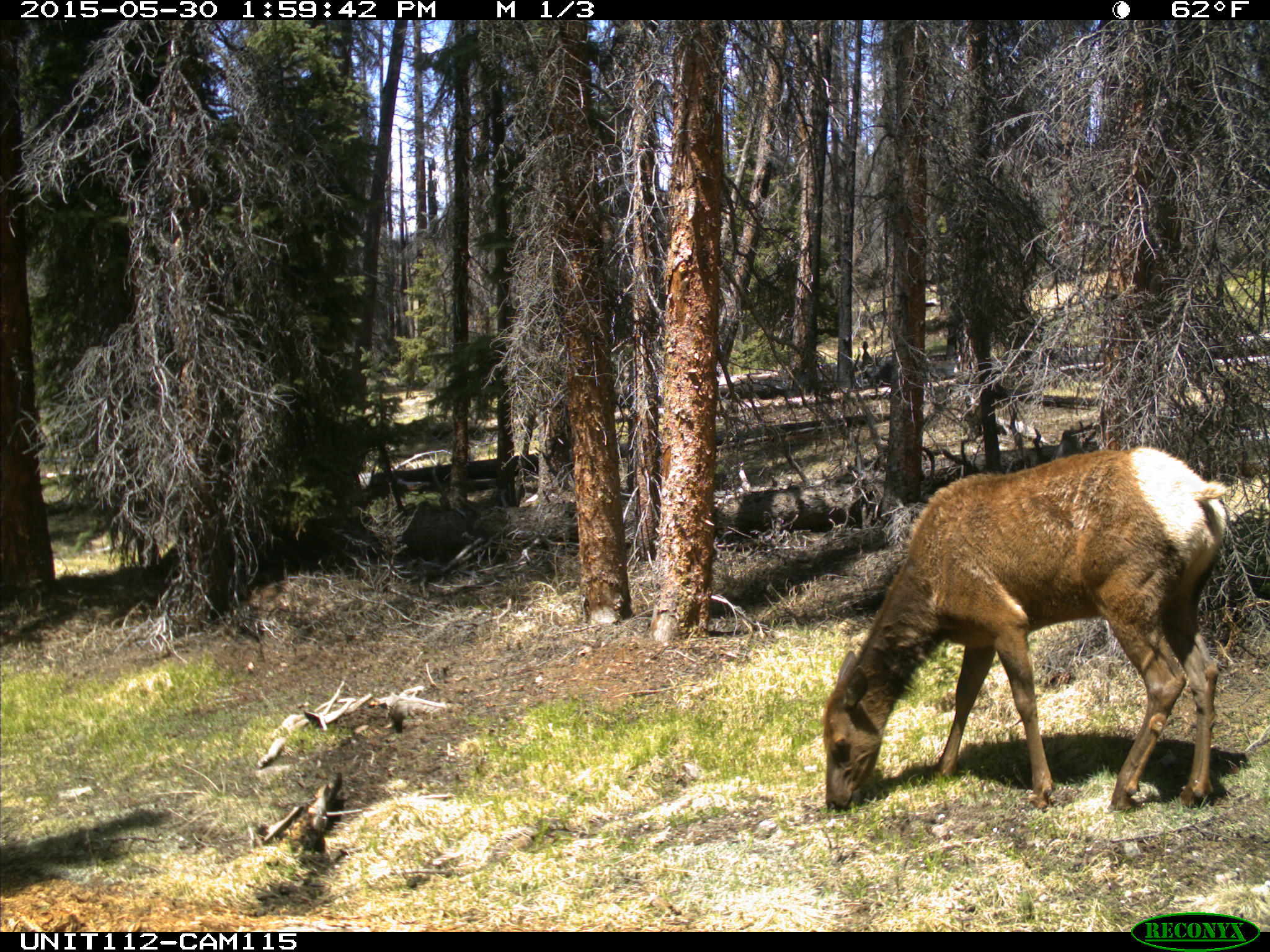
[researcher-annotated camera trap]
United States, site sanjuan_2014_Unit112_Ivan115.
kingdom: Animalia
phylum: Chordata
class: Mammalia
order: Artiodactyla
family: Cervidae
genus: Cervus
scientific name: Cervus elaphus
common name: red deer